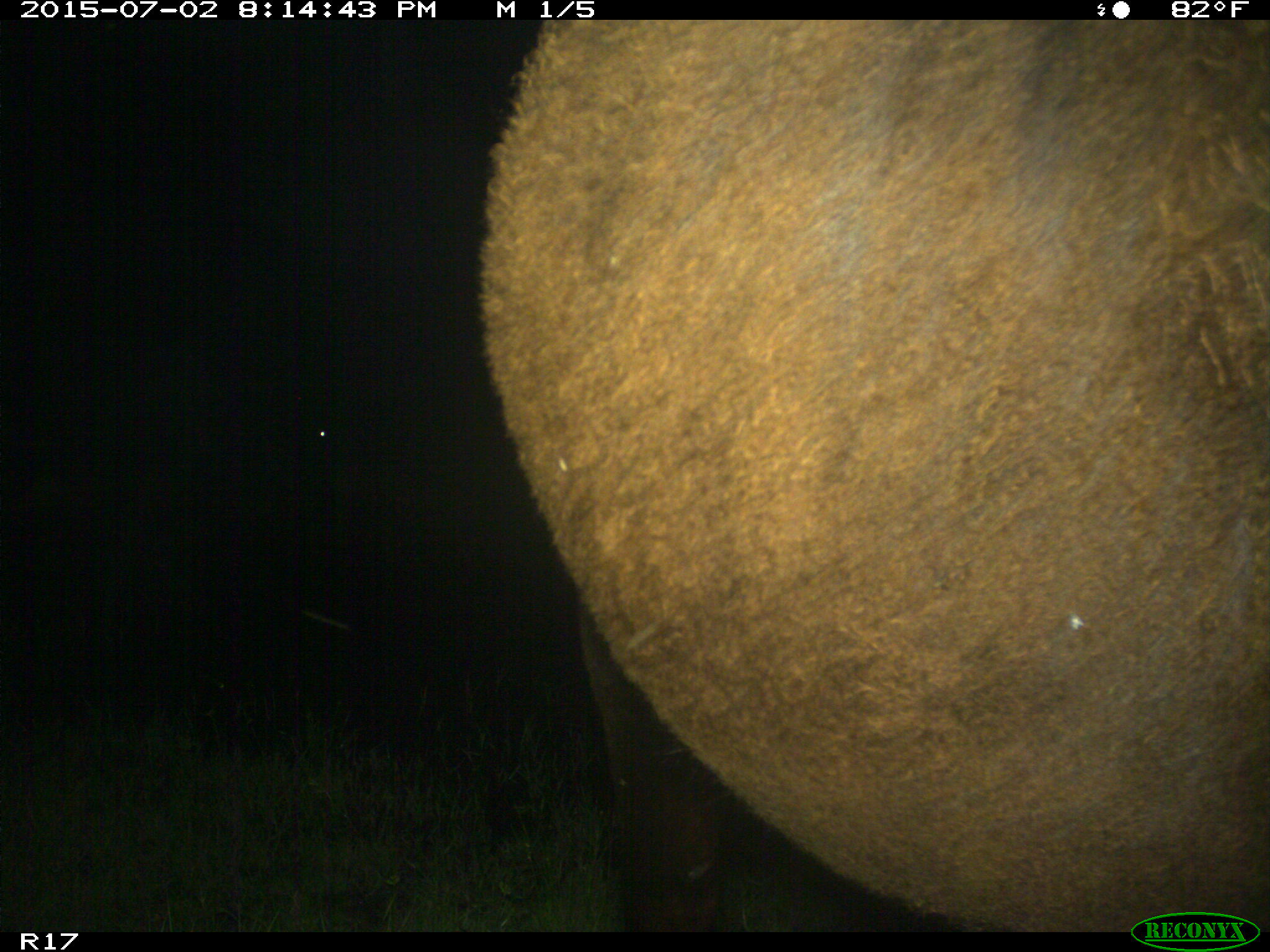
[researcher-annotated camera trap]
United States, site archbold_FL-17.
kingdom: Animalia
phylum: Chordata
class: Mammalia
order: Artiodactyla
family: Bovidae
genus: Bos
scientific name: Bos taurus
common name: domestic cow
Bos taurus (domestic cow).